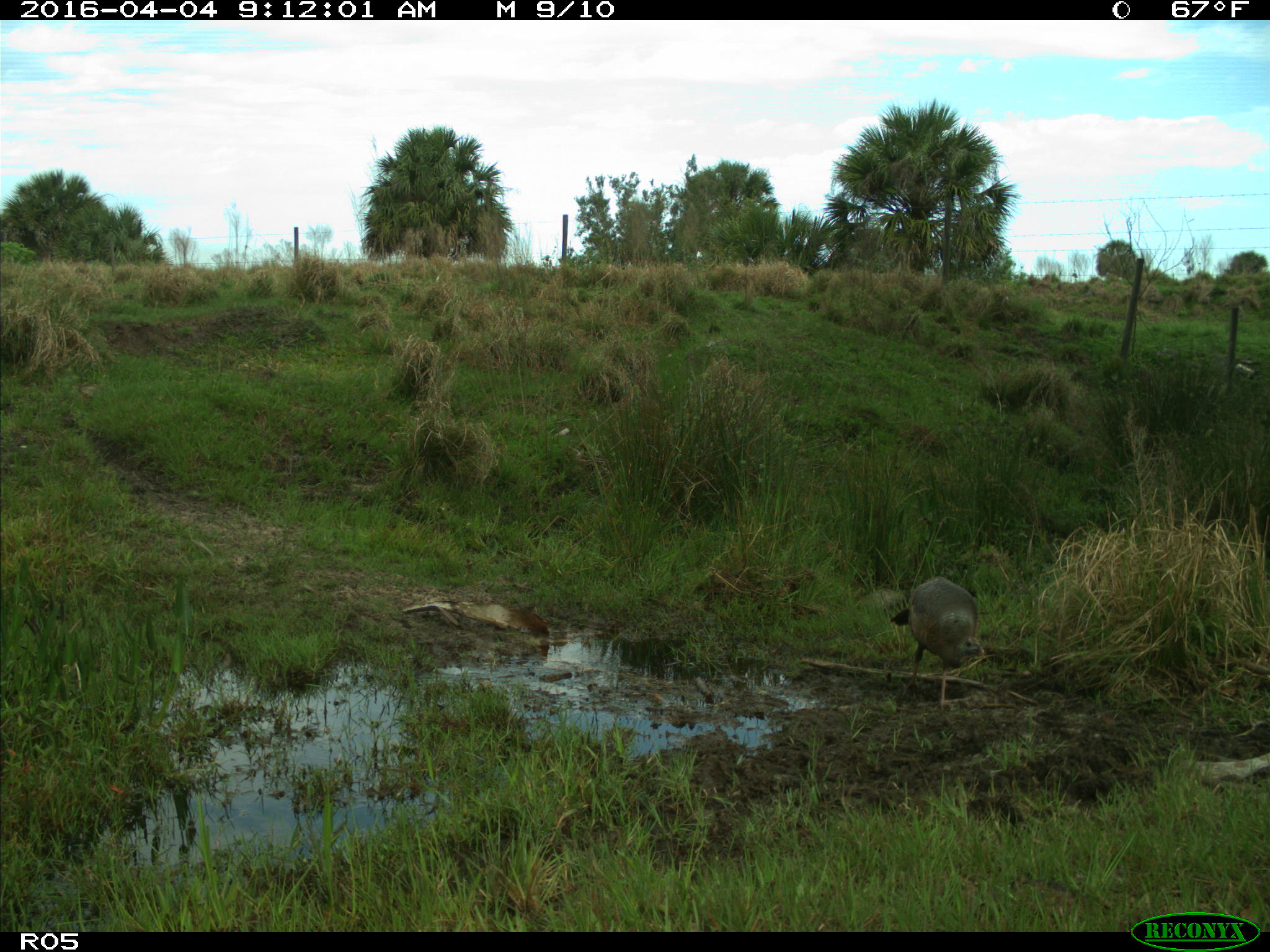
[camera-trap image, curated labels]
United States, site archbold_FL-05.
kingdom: Animalia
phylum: Chordata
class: Aves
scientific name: Aves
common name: birds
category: unidentified bird